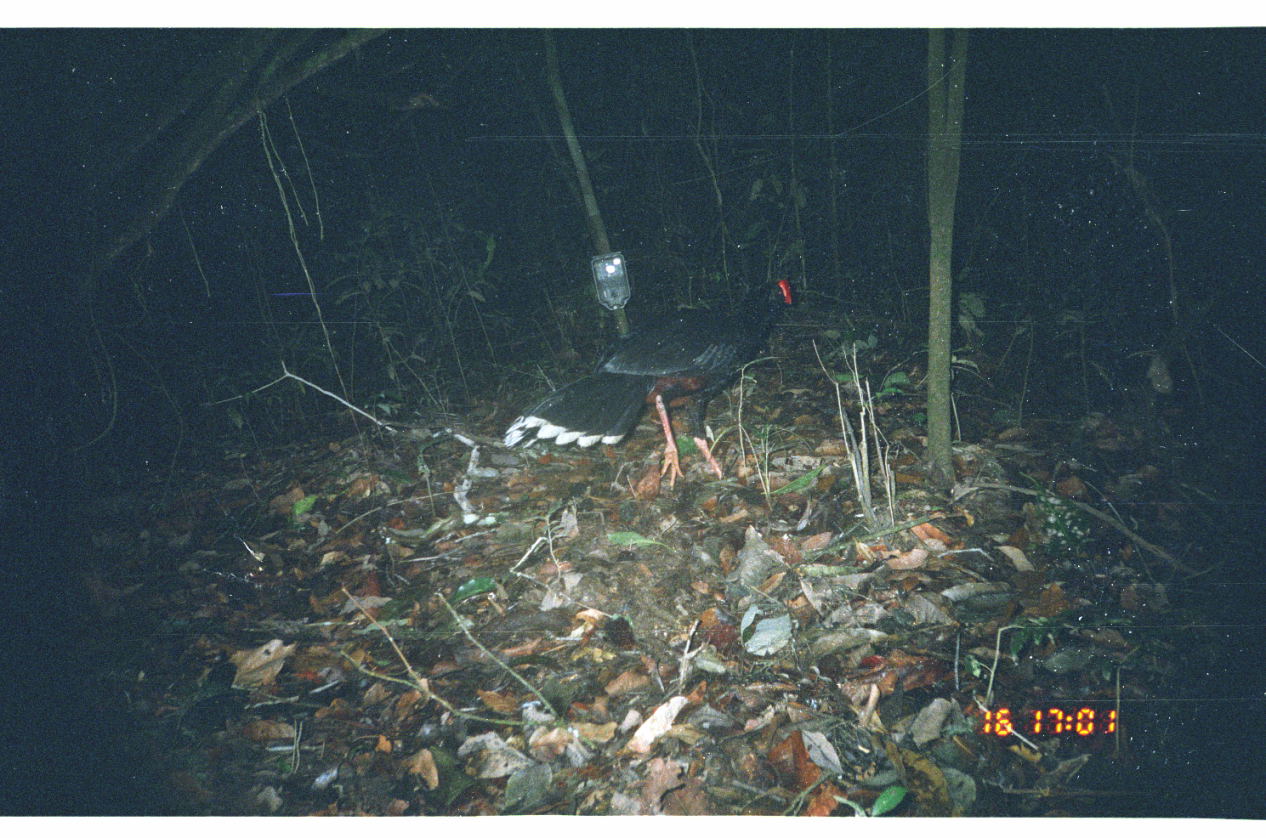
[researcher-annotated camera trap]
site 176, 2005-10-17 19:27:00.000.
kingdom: Animalia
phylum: Chordata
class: Aves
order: Galliformes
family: Cracidae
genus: Mitu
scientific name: Mitu tuberosum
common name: razor-billed curassow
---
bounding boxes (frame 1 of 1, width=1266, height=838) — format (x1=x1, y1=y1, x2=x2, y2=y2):
mitu tuberosum: (x1=502, y1=275, x2=800, y2=490)